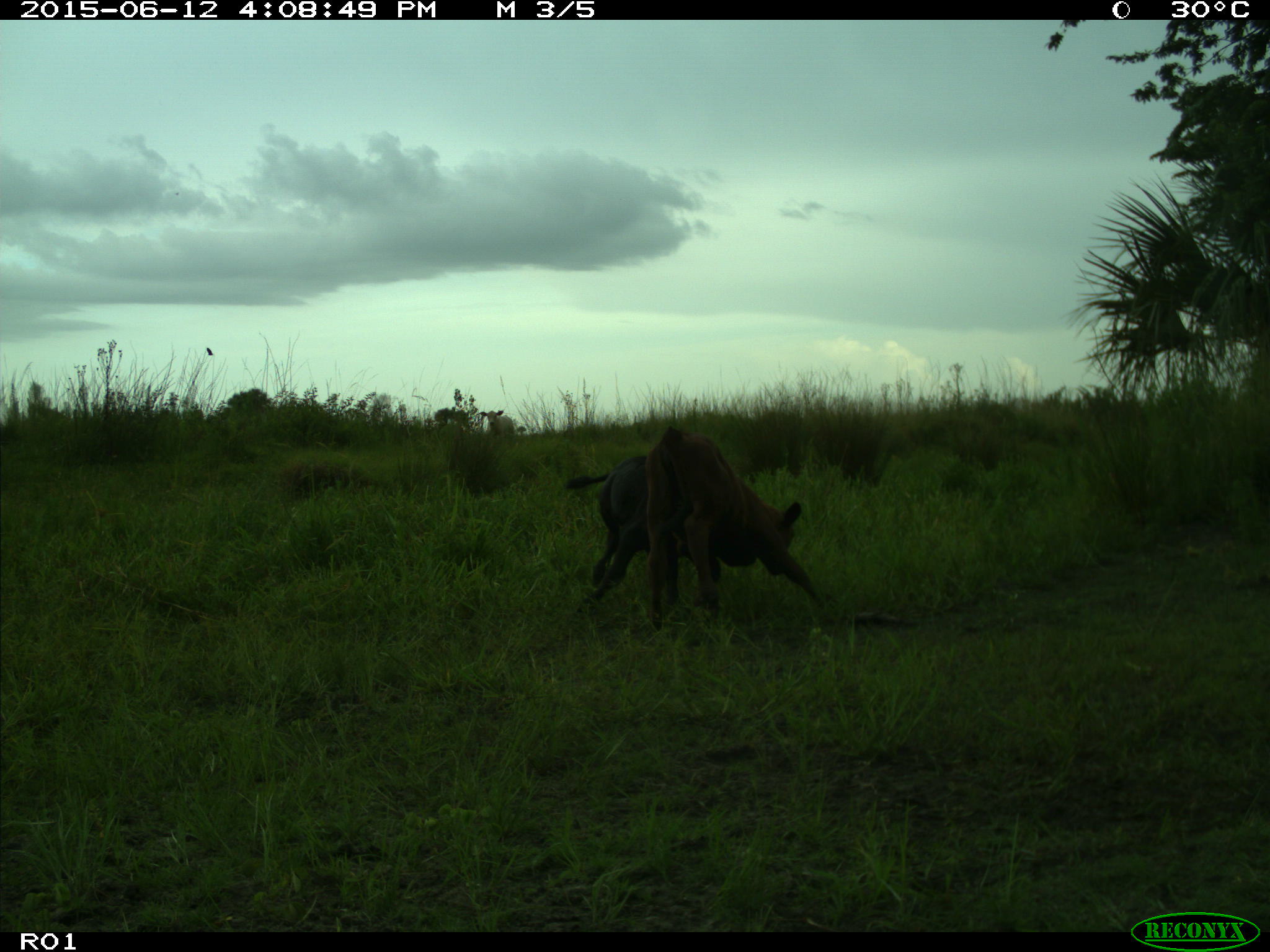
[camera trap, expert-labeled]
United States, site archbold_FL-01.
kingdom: Animalia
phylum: Chordata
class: Mammalia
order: Artiodactyla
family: Bovidae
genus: Bos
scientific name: Bos taurus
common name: domestic cow